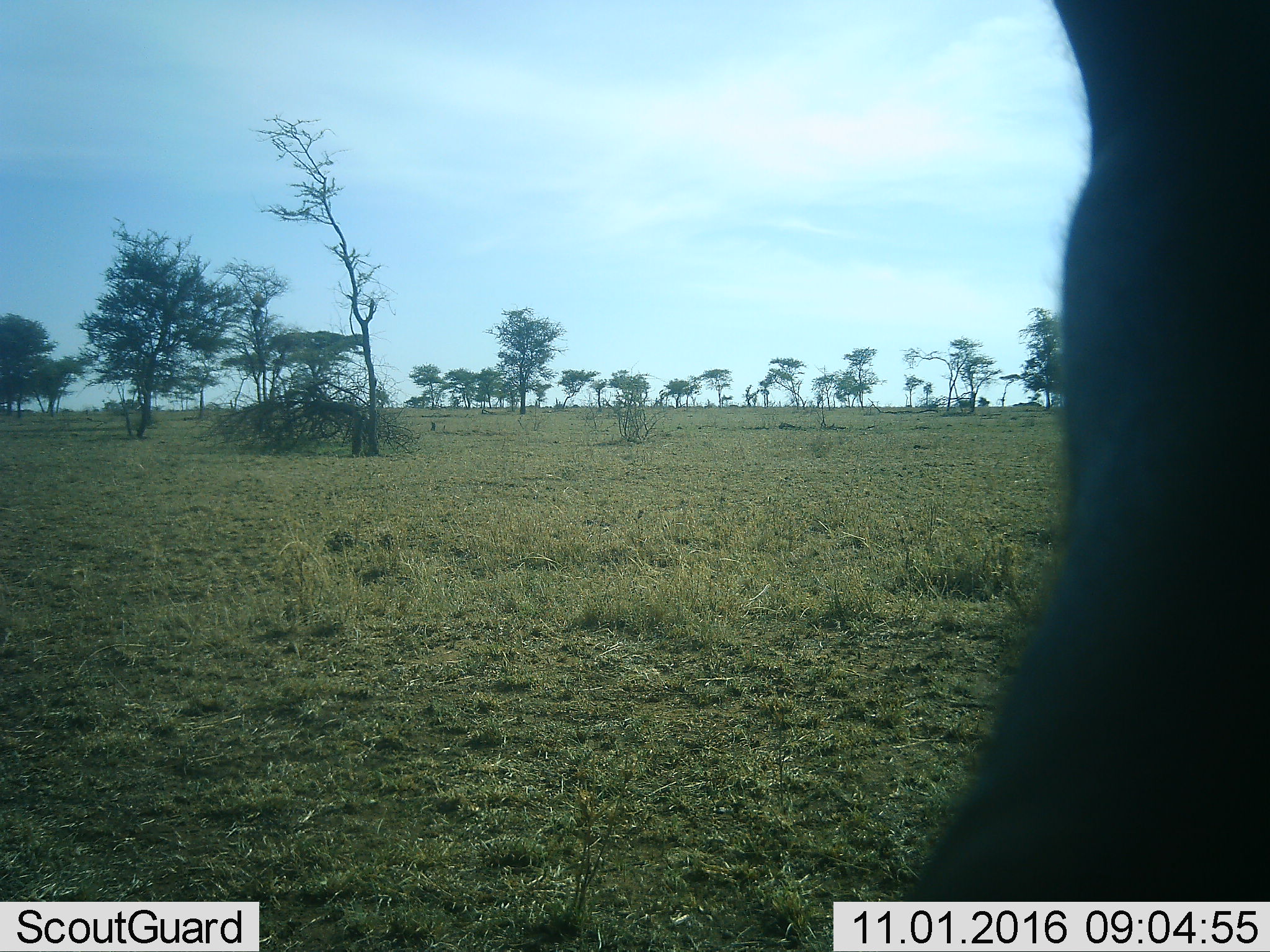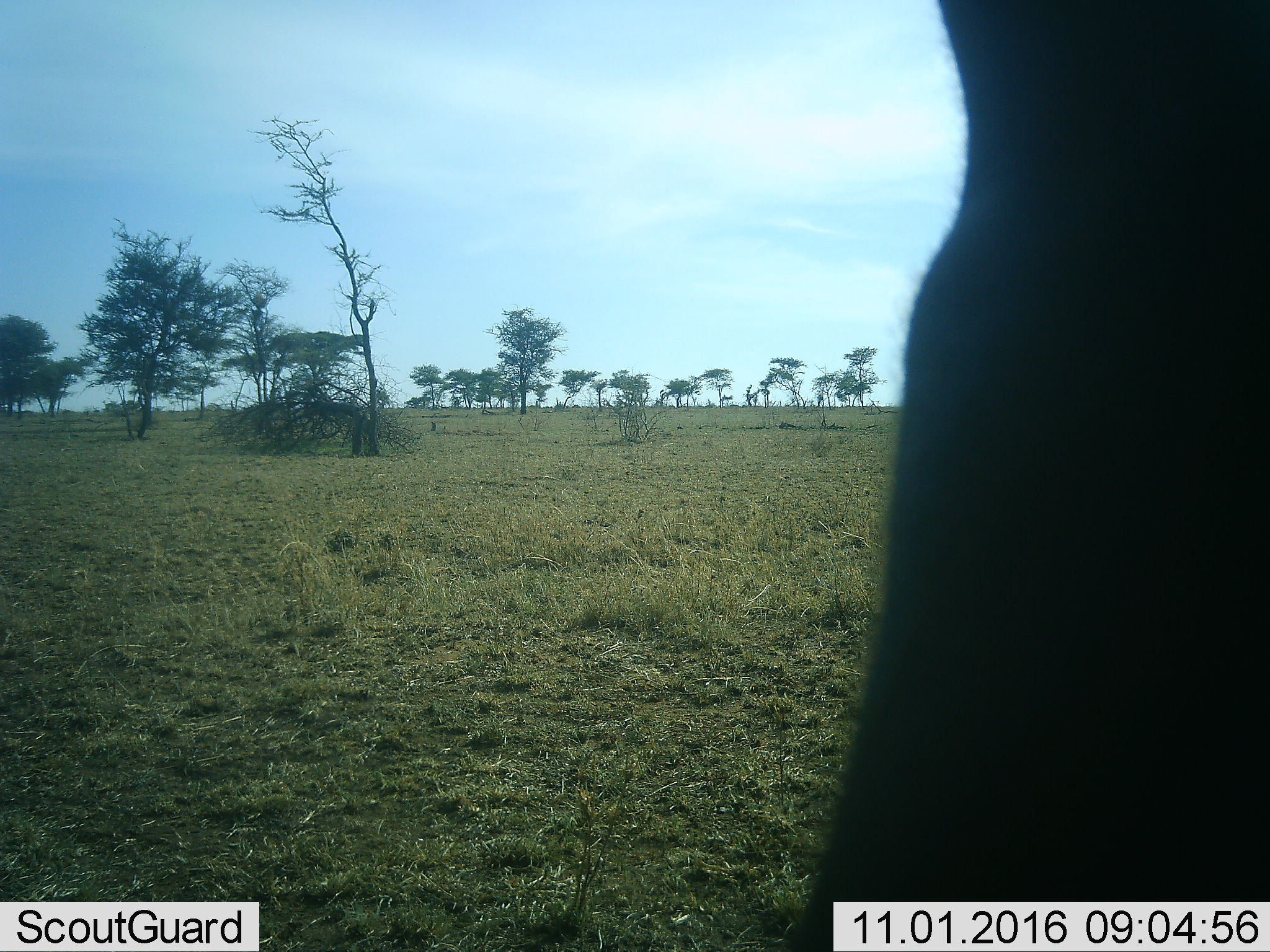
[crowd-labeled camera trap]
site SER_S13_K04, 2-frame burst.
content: unidentified animal